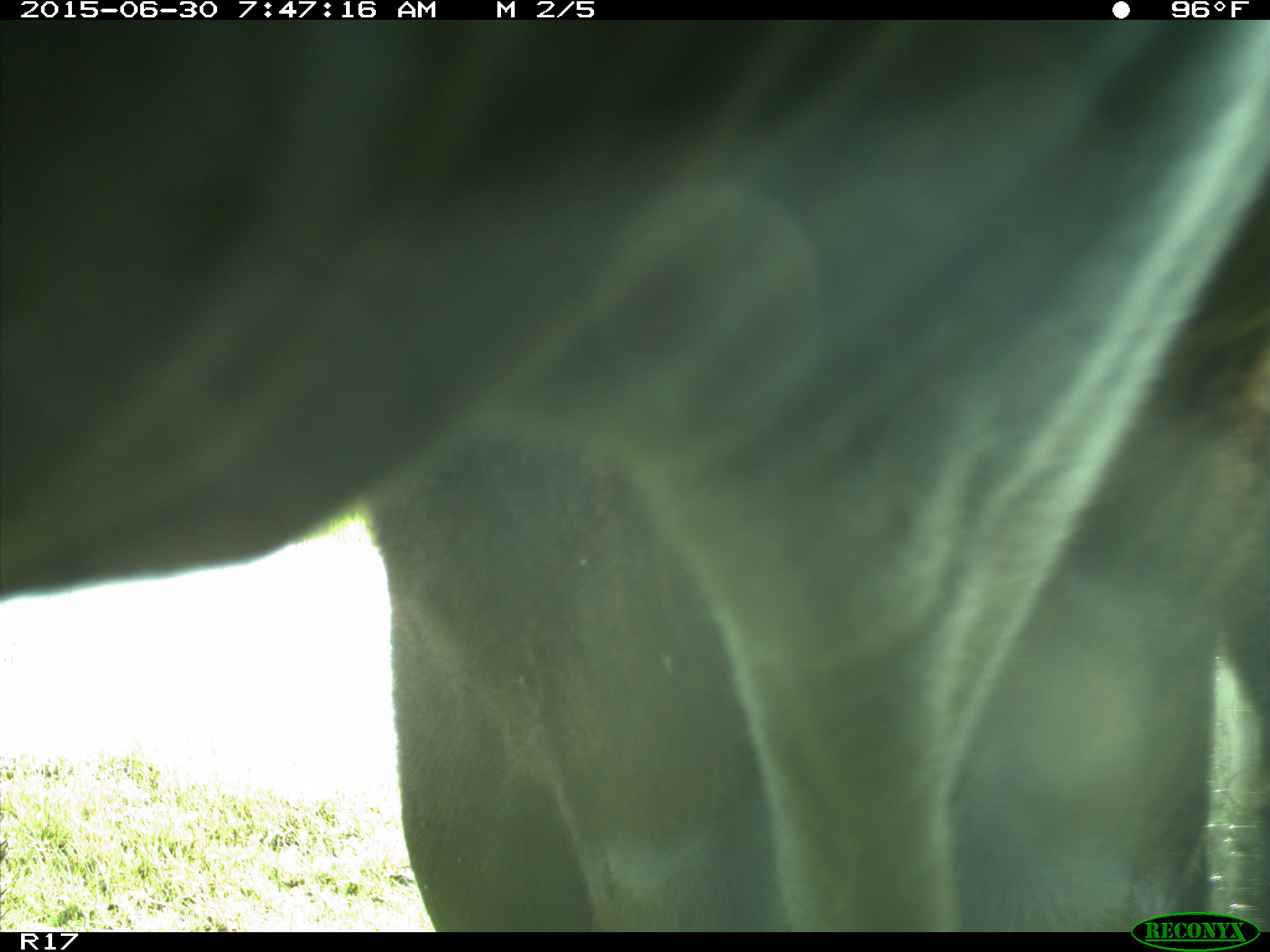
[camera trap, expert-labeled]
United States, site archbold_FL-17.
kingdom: Animalia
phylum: Chordata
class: Mammalia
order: Artiodactyla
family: Bovidae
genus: Bos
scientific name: Bos taurus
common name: domestic cow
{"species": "Bos taurus (domestic cow)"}